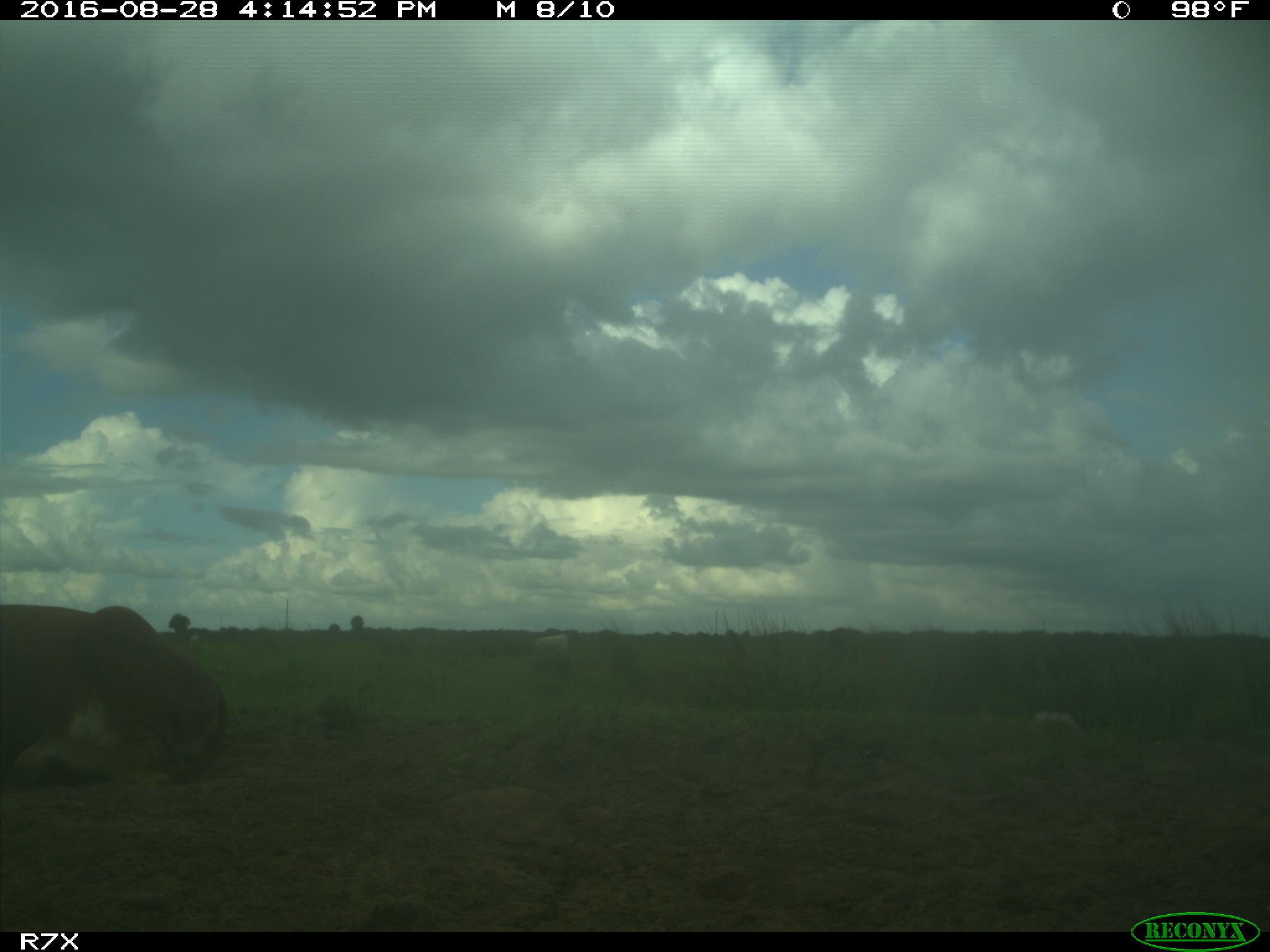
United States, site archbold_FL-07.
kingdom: Animalia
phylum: Chordata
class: Mammalia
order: Artiodactyla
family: Bovidae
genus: Bos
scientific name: Bos taurus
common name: domestic cow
Bos taurus (domestic cow).